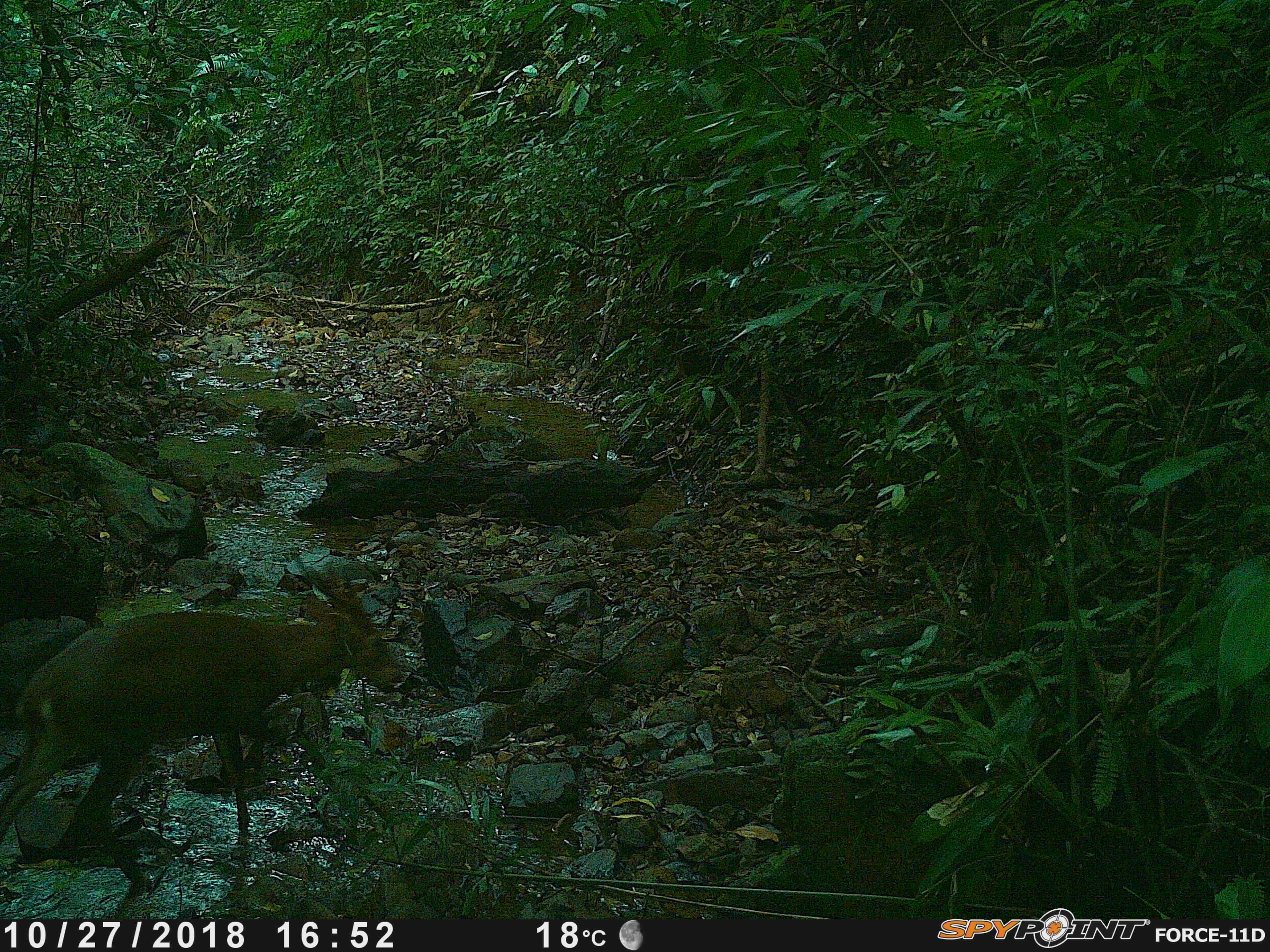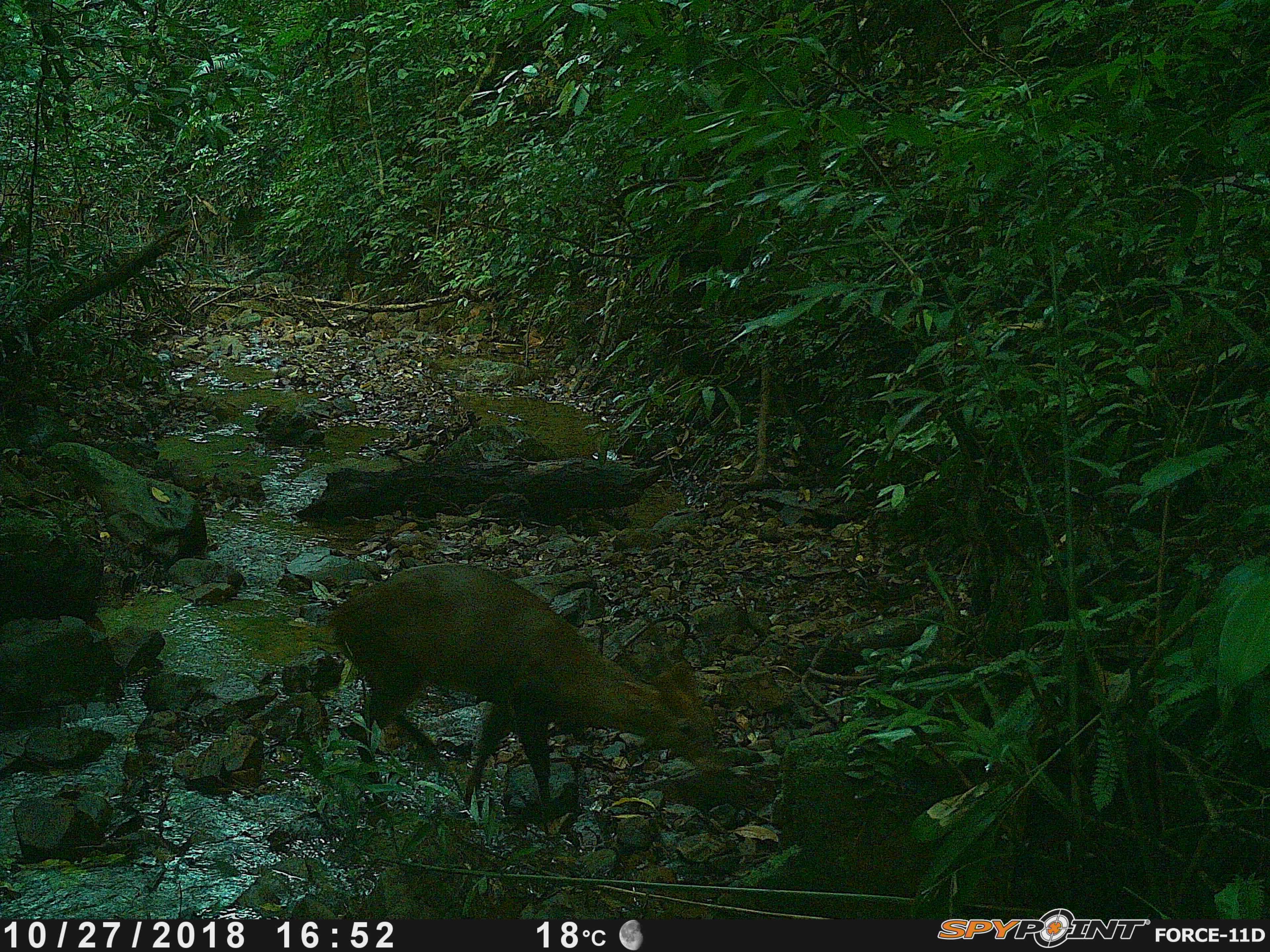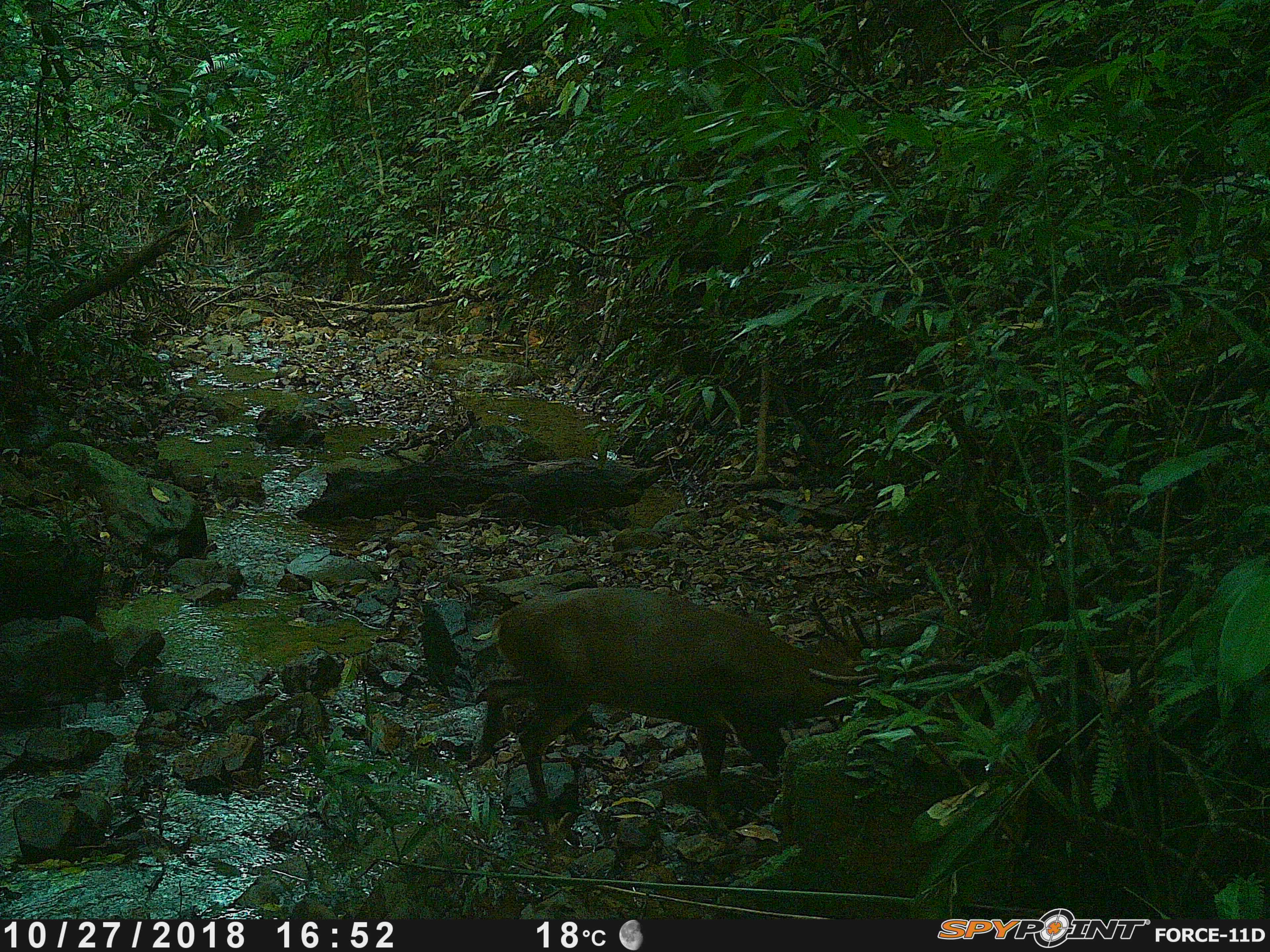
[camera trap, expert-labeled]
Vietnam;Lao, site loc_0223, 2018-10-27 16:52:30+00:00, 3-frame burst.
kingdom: Animalia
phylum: Chordata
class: Mammalia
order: Artiodactyla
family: Cervidae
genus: Muntiacus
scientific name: Muntiacus vuquangensis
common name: large-antlered muntjac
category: large antlered muntjac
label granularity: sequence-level